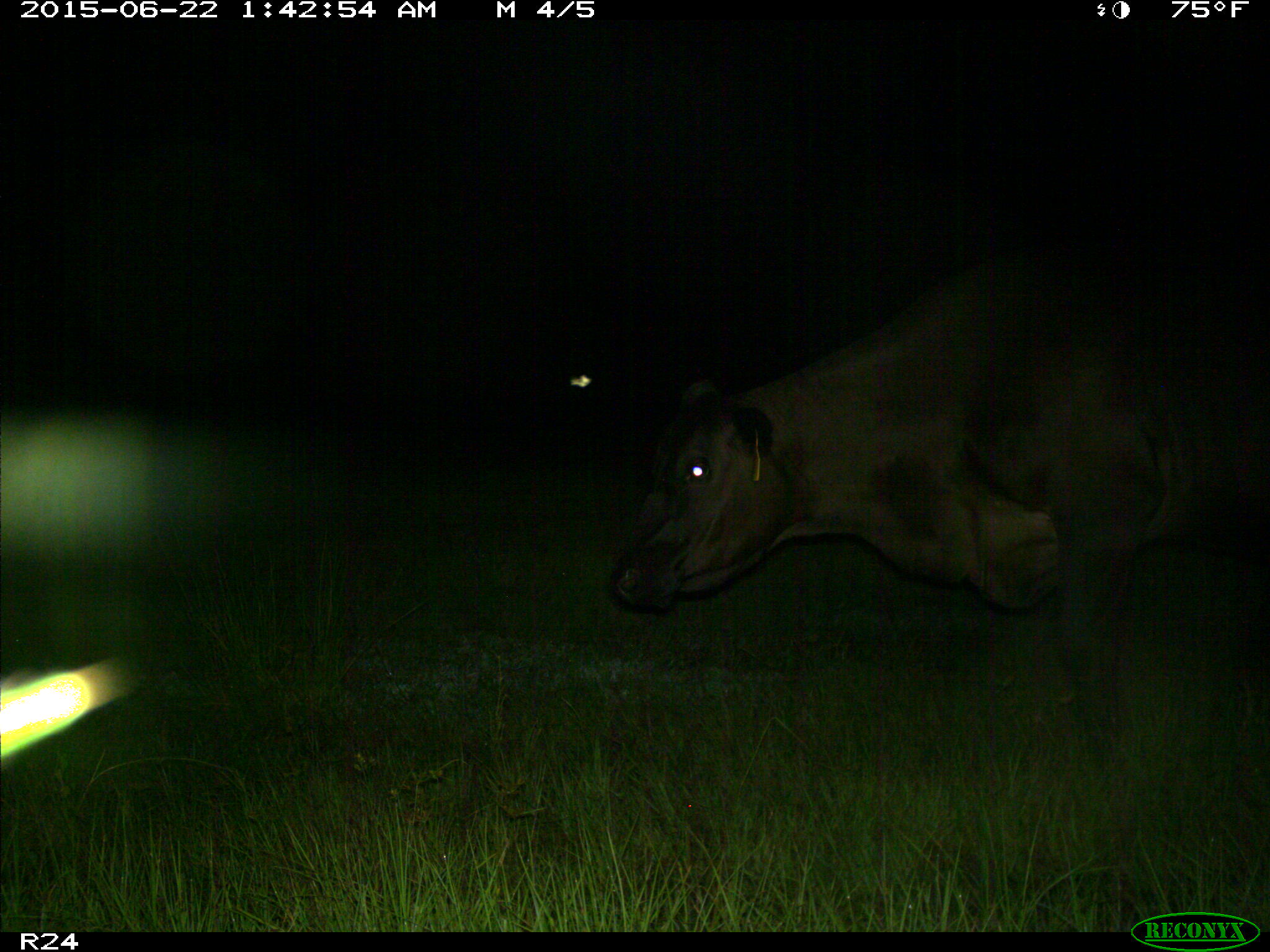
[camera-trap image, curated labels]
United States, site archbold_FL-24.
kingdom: Animalia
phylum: Chordata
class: Mammalia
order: Artiodactyla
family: Bovidae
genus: Bos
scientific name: Bos taurus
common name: domestic cow